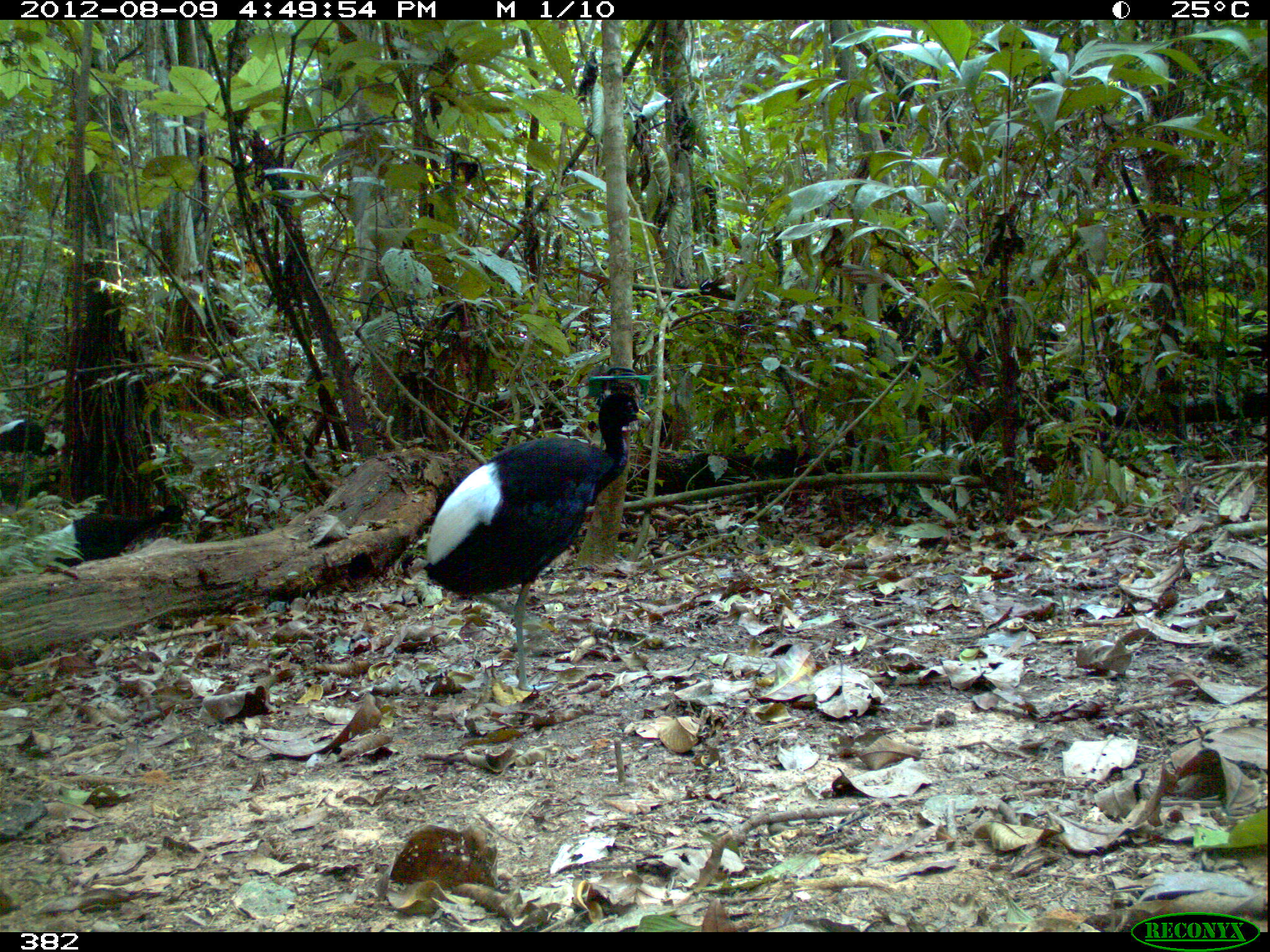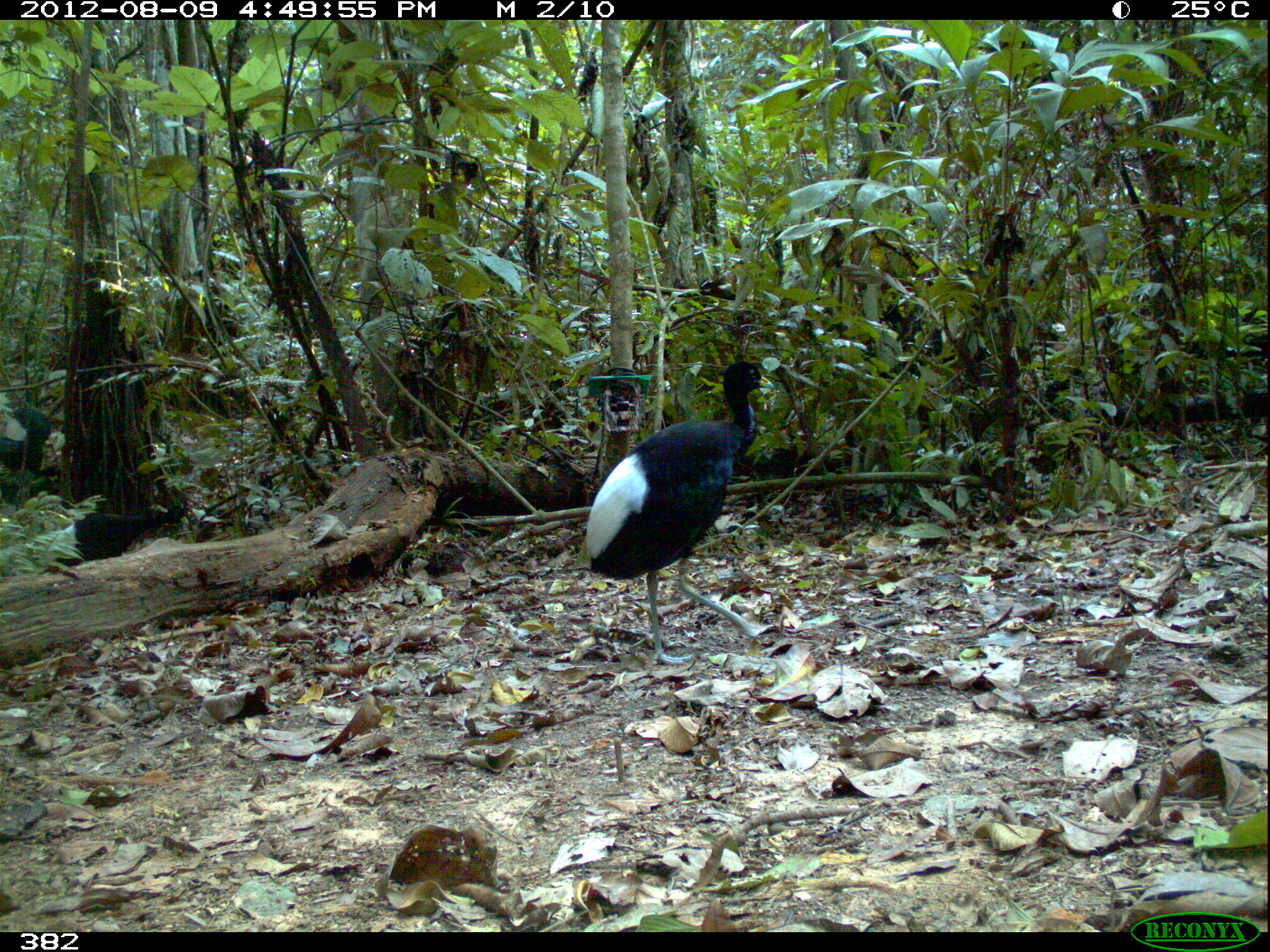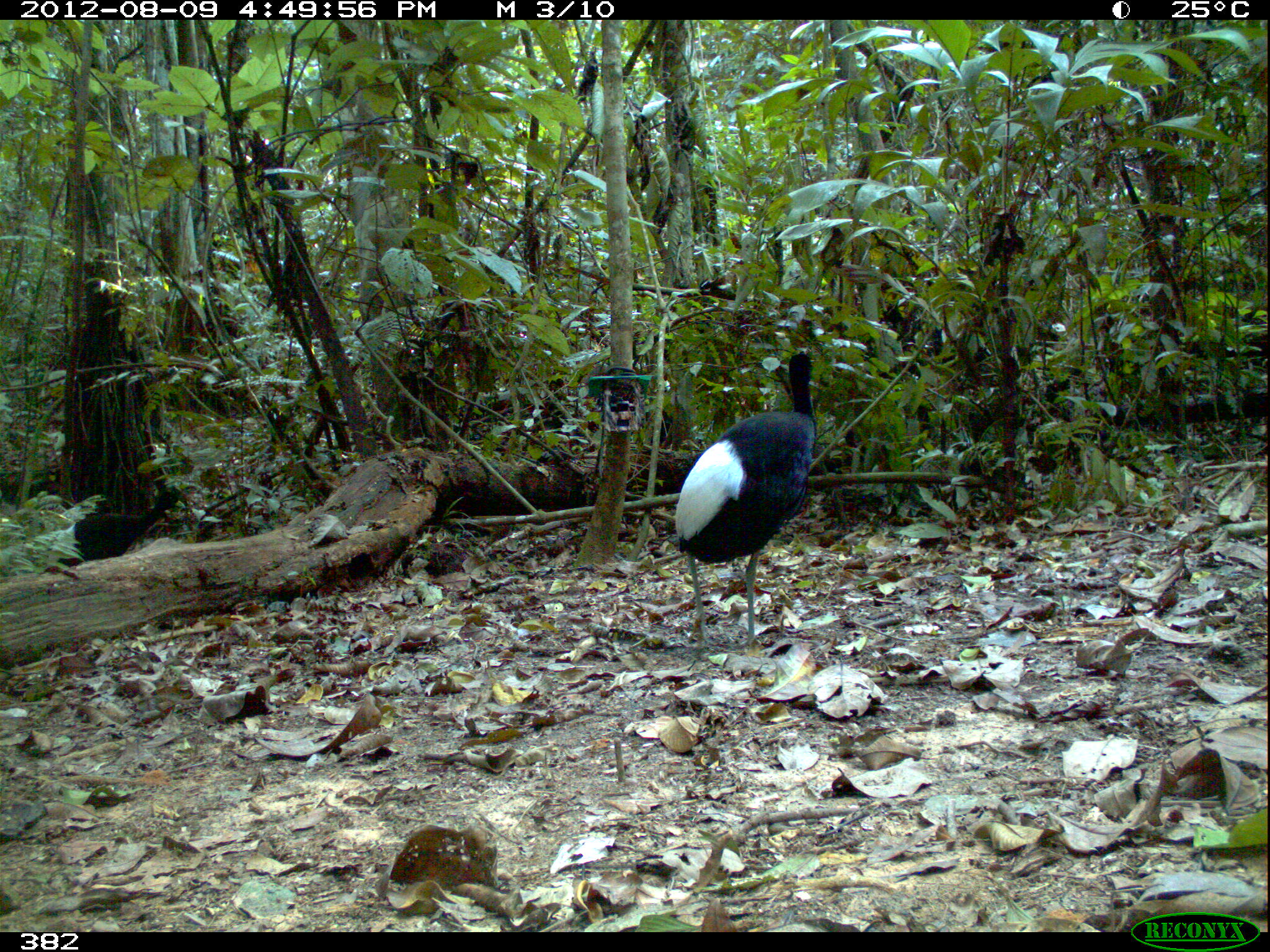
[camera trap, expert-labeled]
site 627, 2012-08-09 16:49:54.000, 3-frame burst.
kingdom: Animalia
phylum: Chordata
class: Aves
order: Gruiformes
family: Psophiidae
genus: Psophia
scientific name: Psophia leucoptera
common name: pale-winged trumpeter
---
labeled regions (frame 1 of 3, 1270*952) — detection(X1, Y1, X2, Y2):
psophia leucoptera: detection(423, 391, 651, 691); detection(42, 504, 190, 566); detection(0, 417, 58, 456)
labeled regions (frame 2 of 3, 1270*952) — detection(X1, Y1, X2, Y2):
psophia leucoptera: detection(584, 361, 775, 665); detection(49, 505, 187, 566)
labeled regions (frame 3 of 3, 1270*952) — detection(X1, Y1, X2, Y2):
psophia leucoptera: detection(674, 350, 816, 646); detection(49, 491, 186, 567)